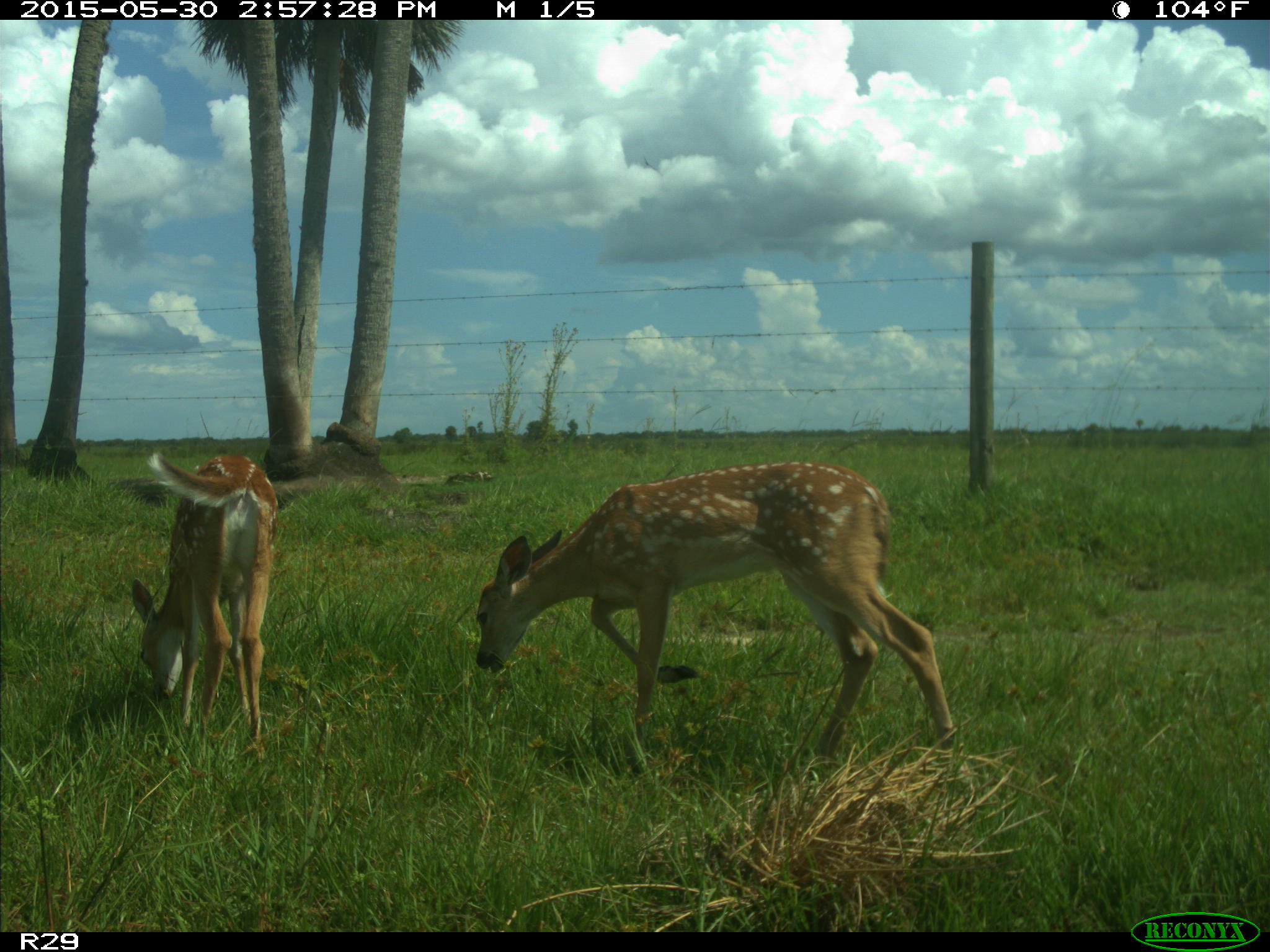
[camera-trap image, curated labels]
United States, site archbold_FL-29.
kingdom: Animalia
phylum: Chordata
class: Mammalia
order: Artiodactyla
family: Cervidae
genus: Odocoileus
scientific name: Odocoileus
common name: deer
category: unidentified deer